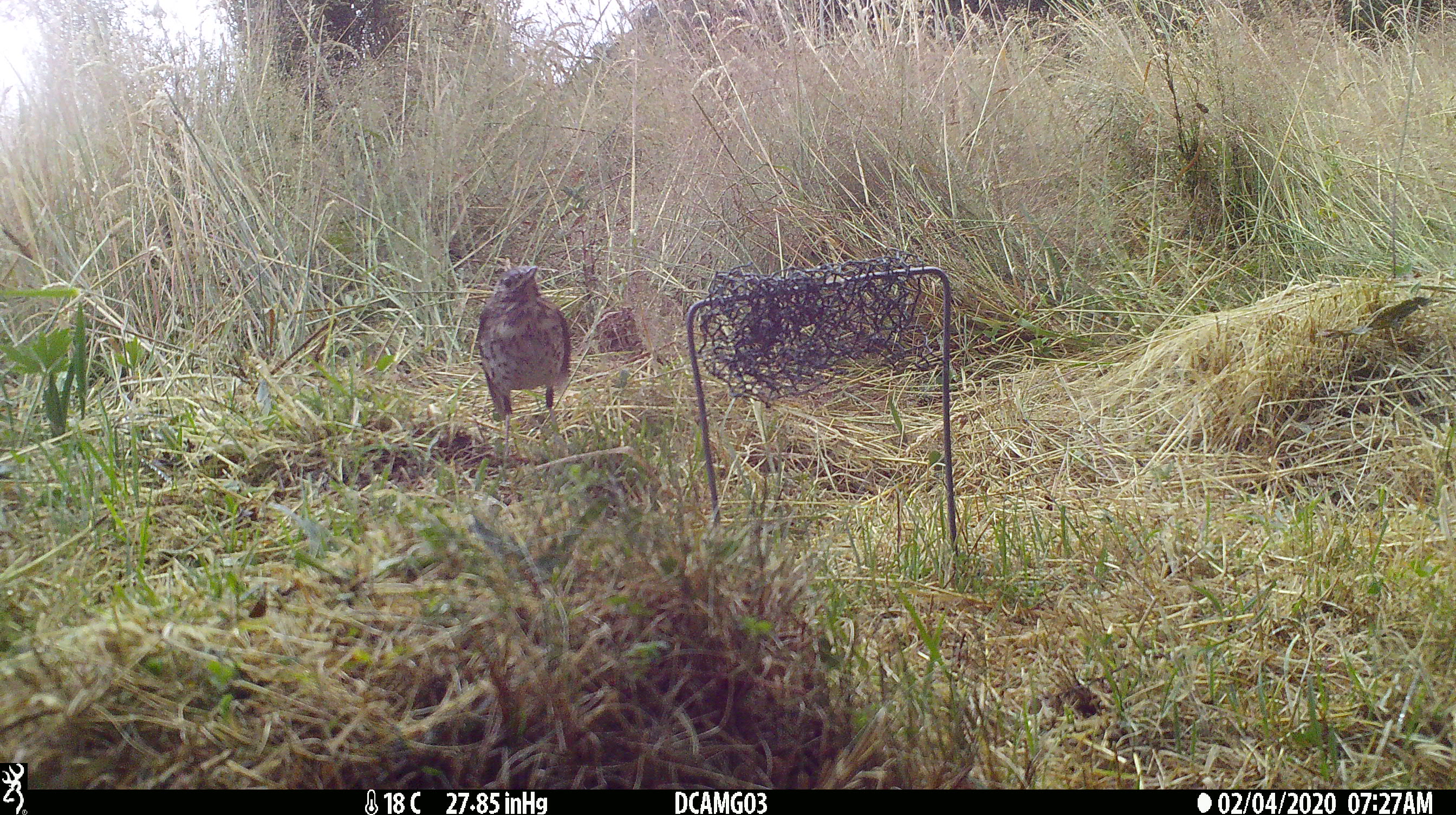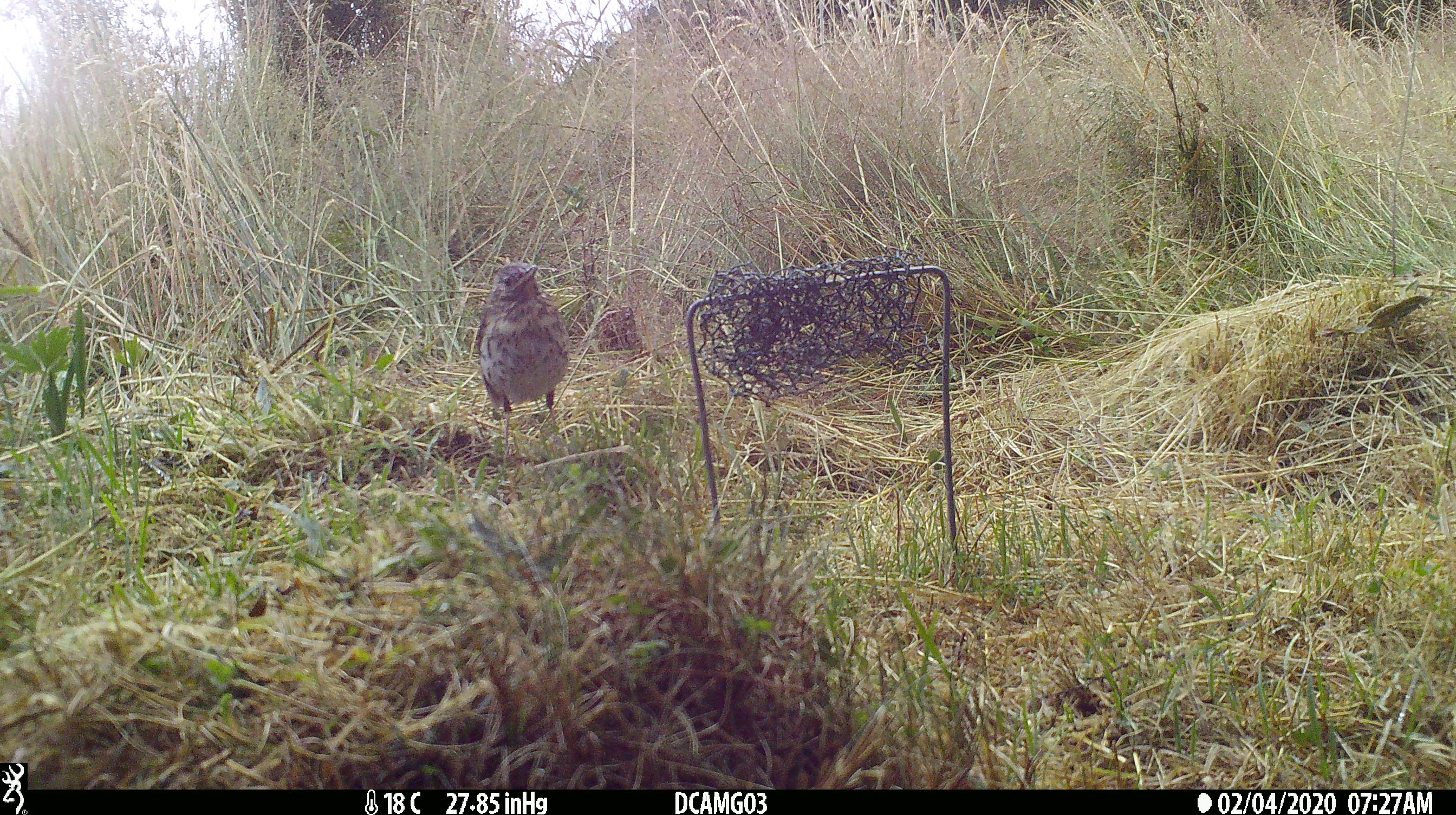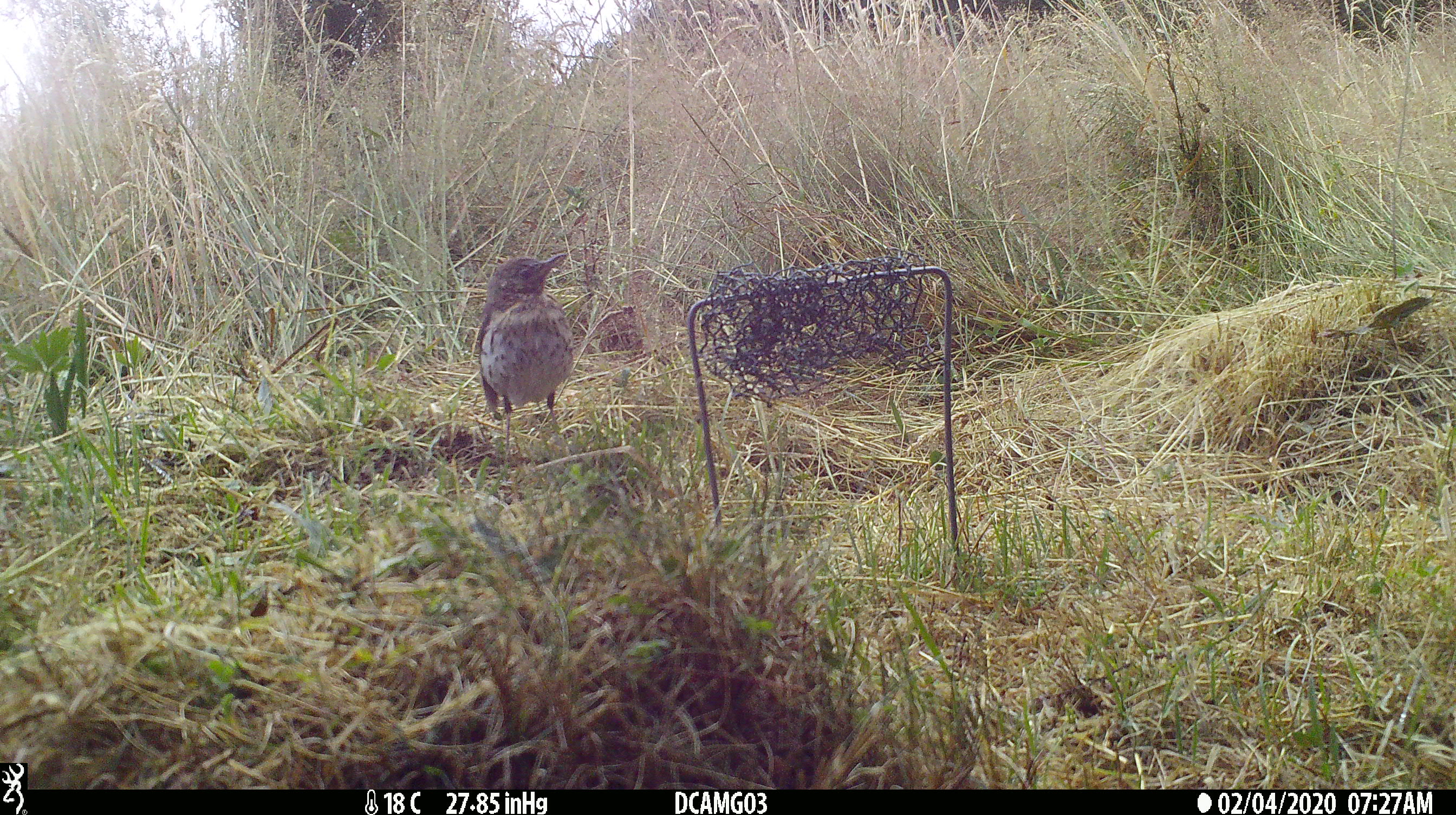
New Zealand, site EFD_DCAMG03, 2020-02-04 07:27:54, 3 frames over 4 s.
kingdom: Animalia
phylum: Chordata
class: Aves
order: Passeriformes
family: Turdidae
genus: Turdus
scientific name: Turdus philomelos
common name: song thrush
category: thrush